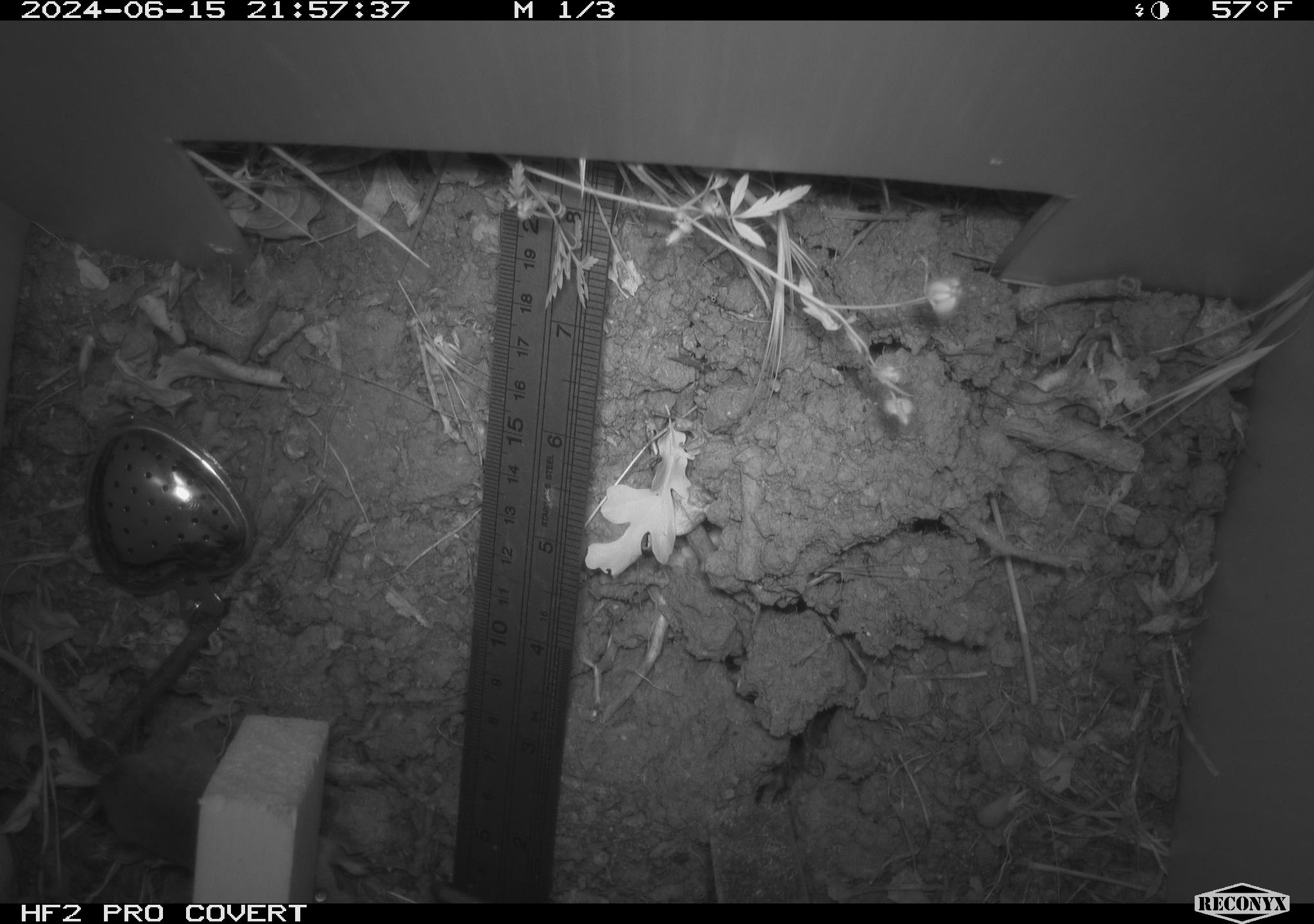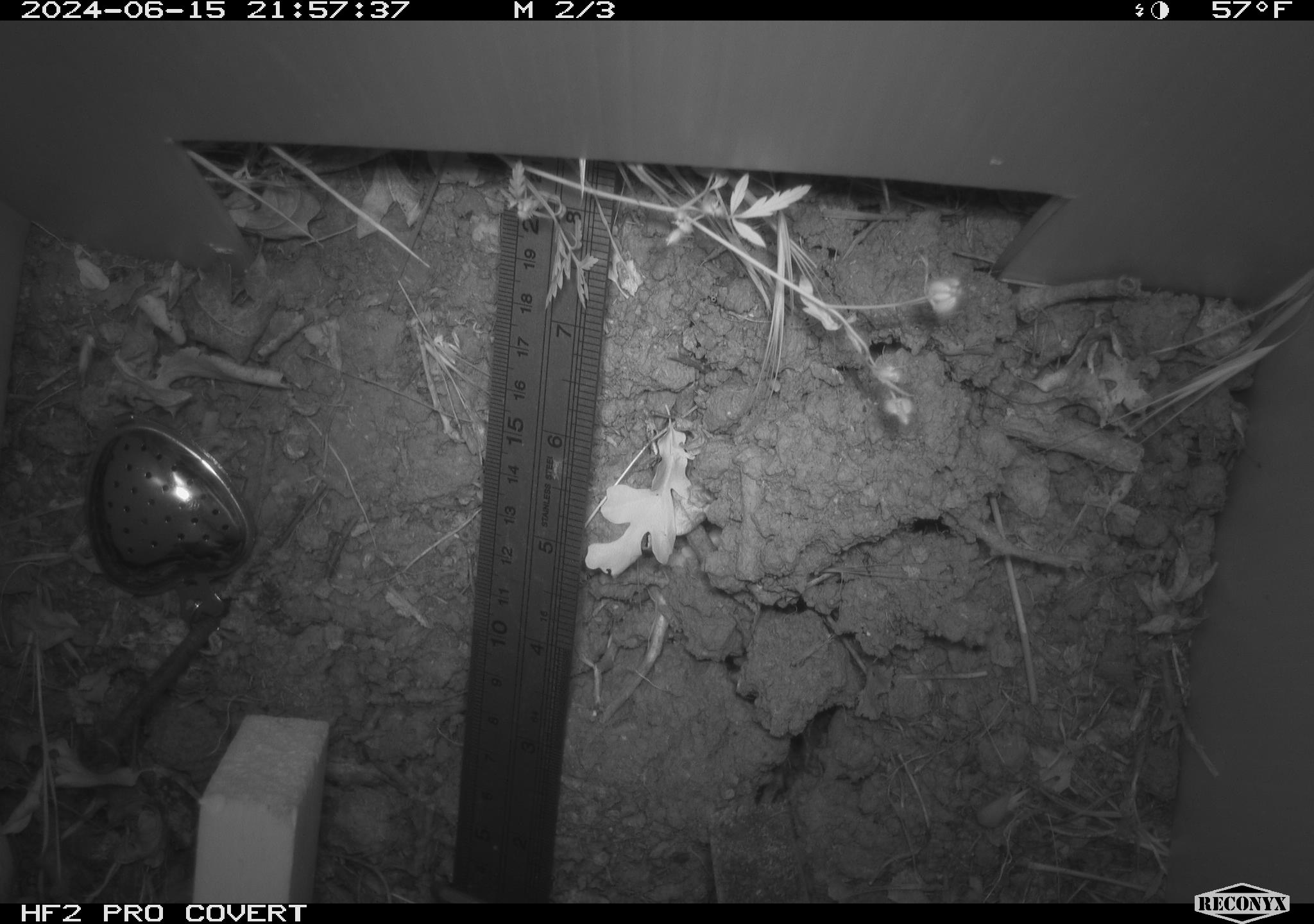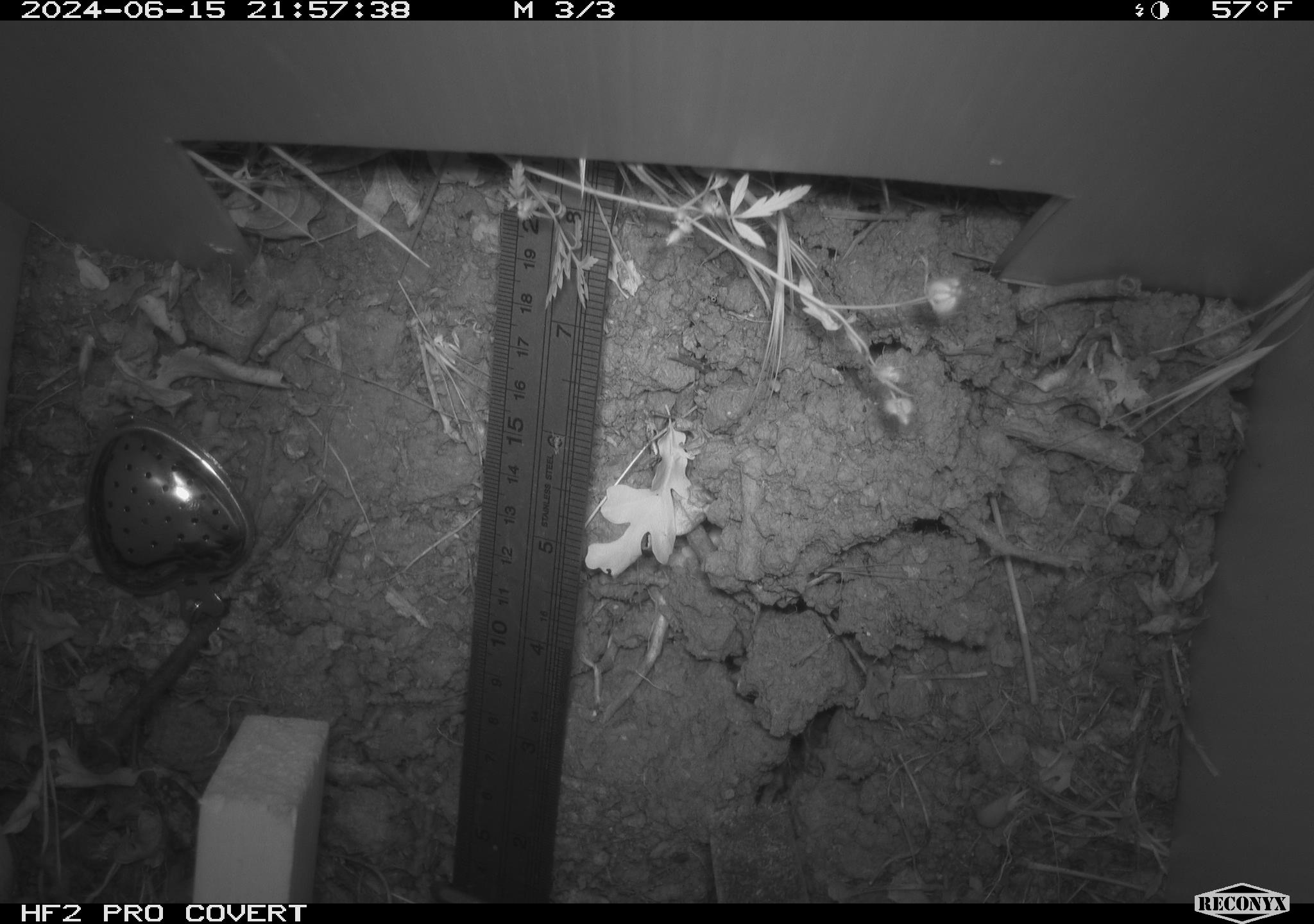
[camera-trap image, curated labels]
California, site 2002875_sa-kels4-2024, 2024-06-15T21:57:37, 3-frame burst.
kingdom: Animalia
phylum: Chordata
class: Mammalia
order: Rodentia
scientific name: Rodentia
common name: rodent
Rodent (Rodentia).